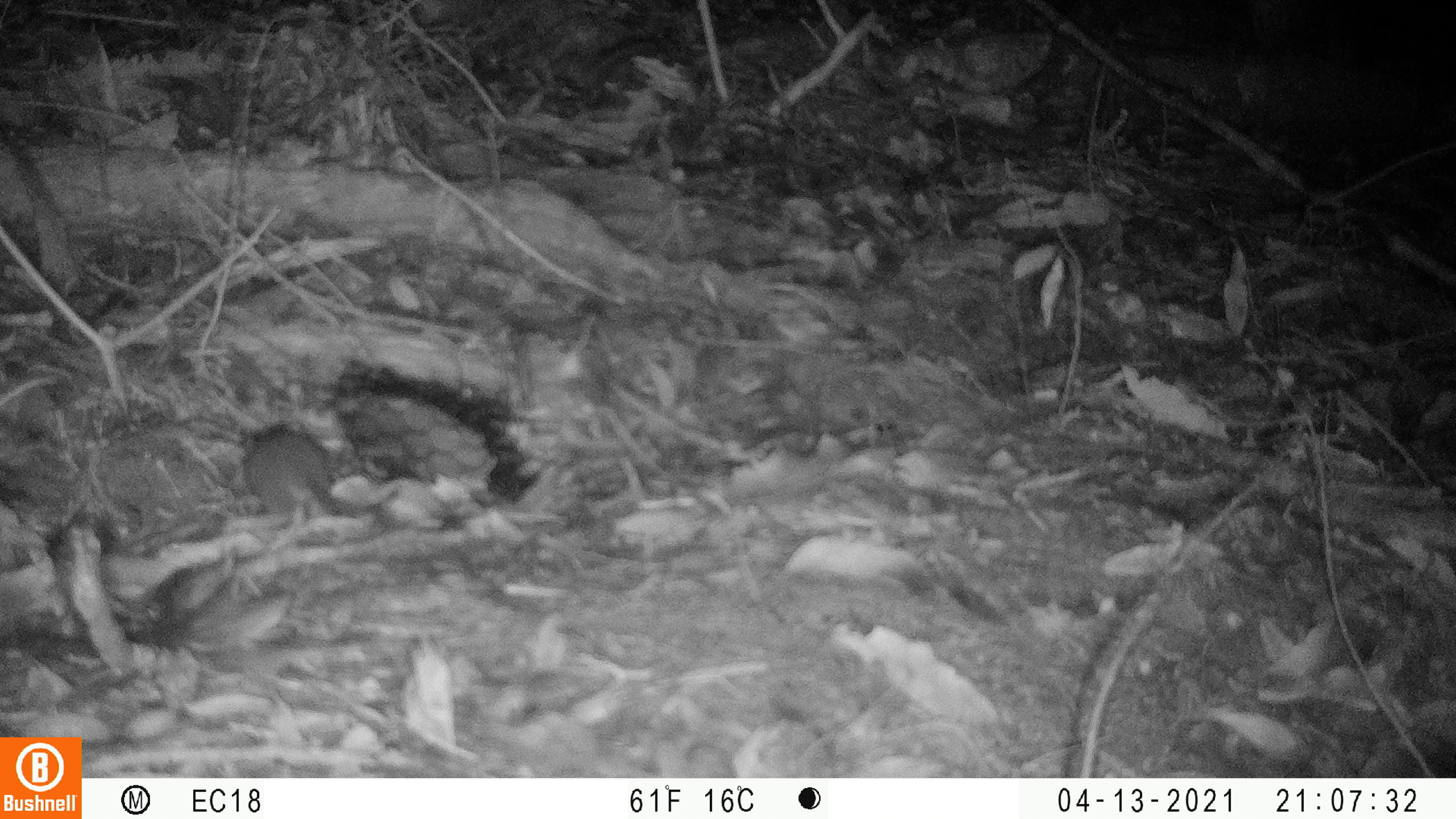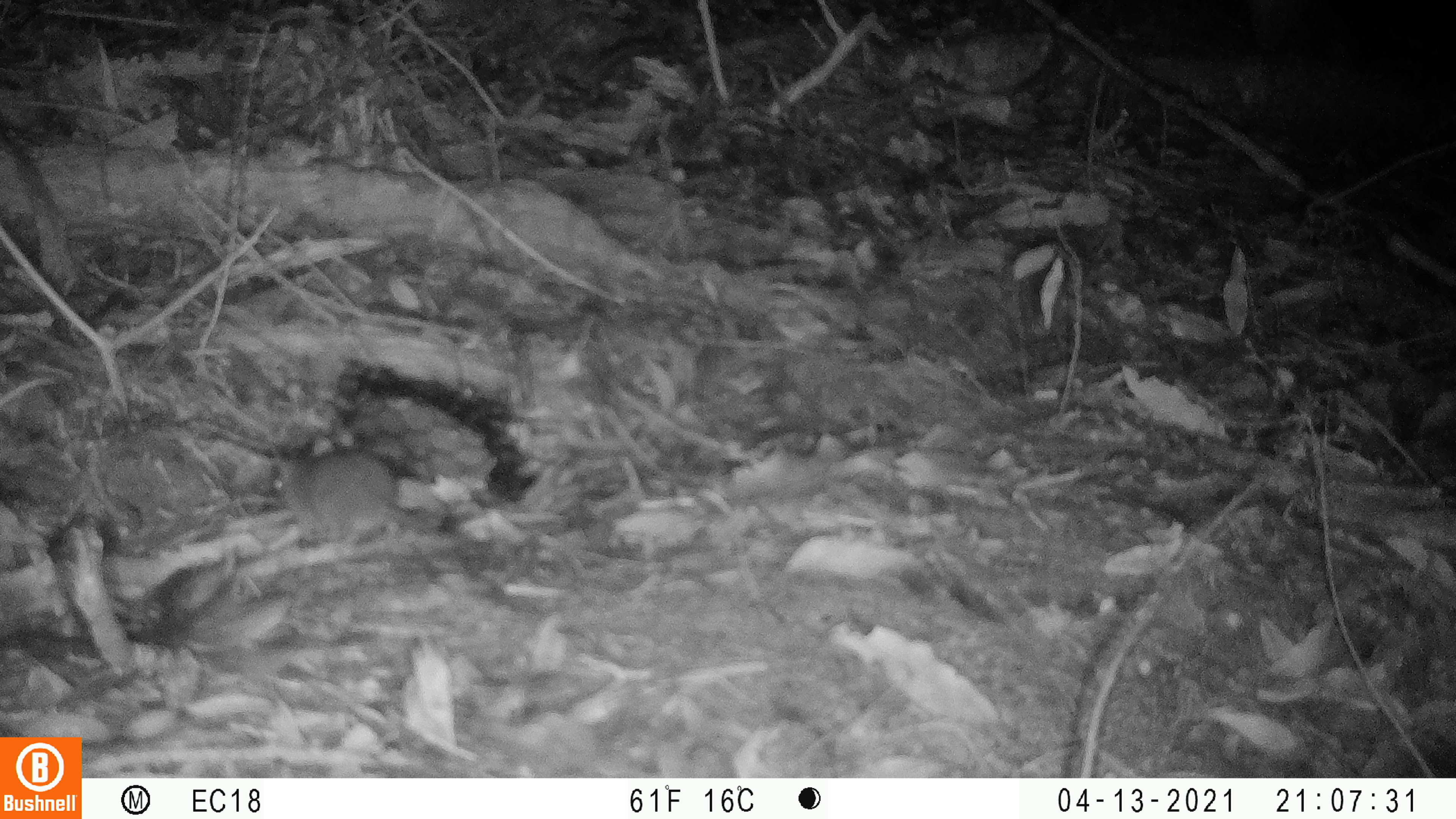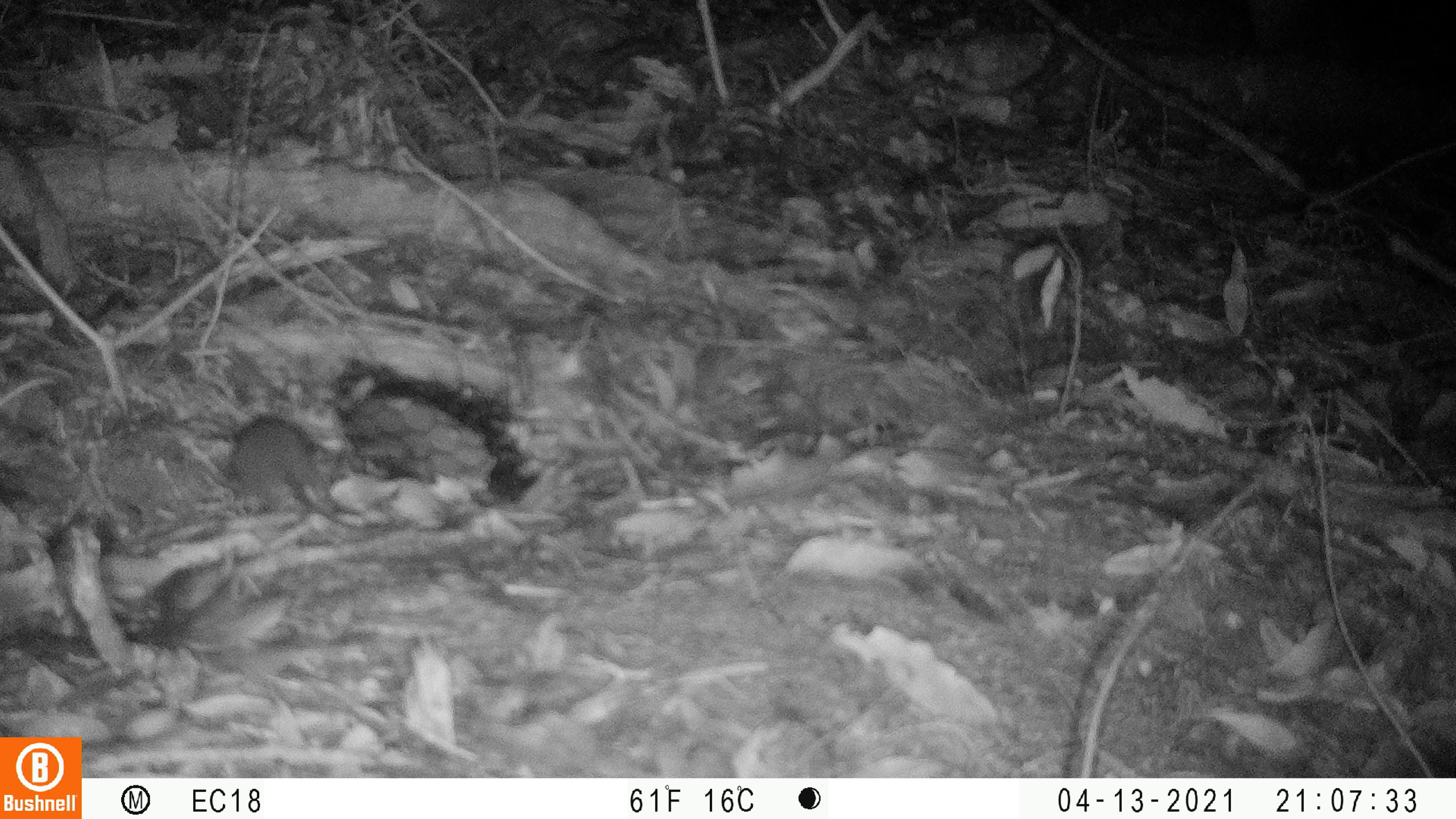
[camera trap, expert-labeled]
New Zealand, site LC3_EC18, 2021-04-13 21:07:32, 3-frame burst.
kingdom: Animalia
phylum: Chordata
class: Mammalia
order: Rodentia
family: Muridae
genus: Mus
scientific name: Mus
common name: mouse